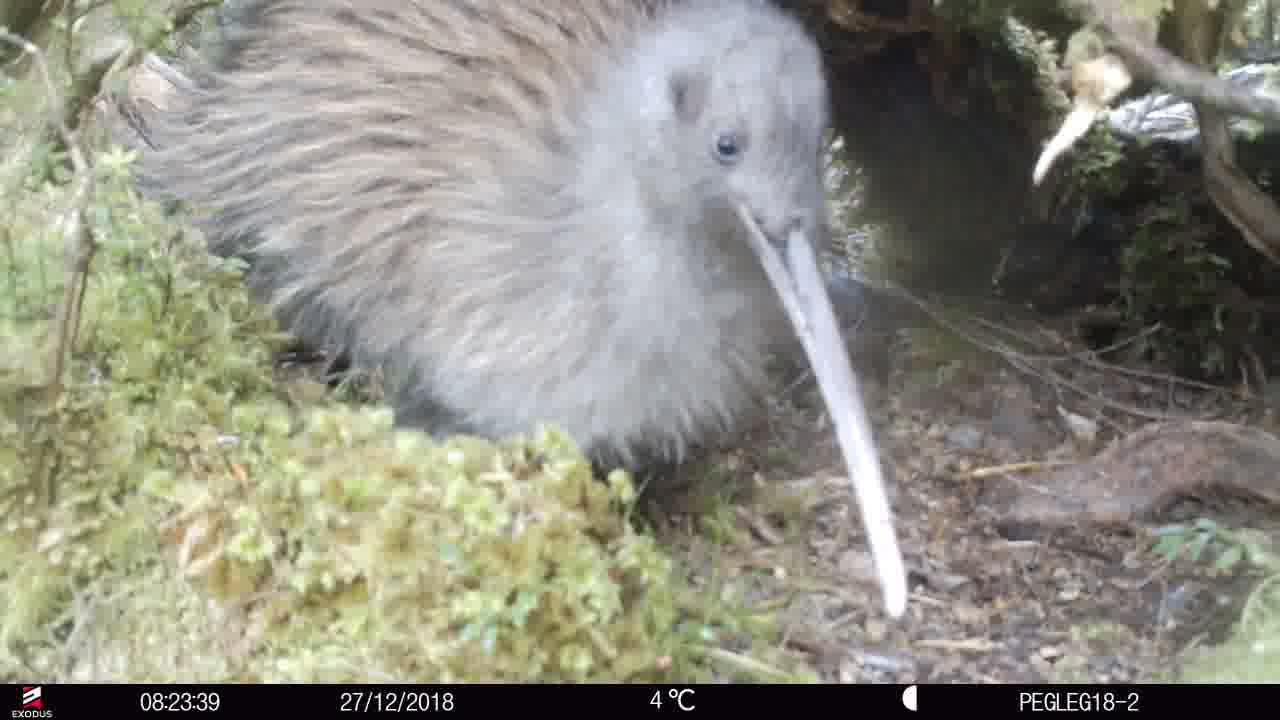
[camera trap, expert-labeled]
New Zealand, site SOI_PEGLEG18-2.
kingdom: Animalia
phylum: Chordata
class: Aves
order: Apterygiformes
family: Apterygidae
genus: Apteryx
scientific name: Apteryx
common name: kiwi